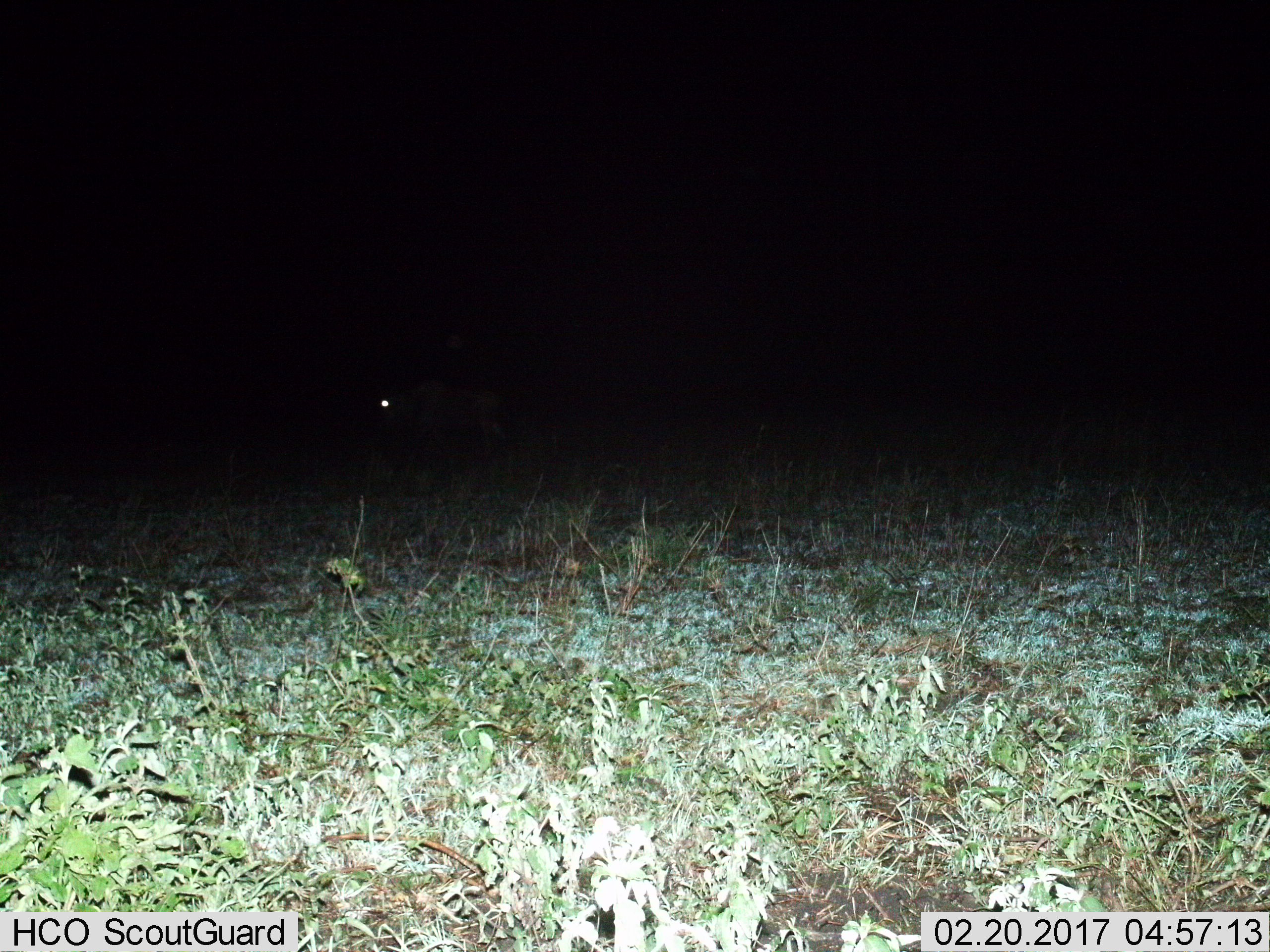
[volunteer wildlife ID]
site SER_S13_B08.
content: unidentified animal